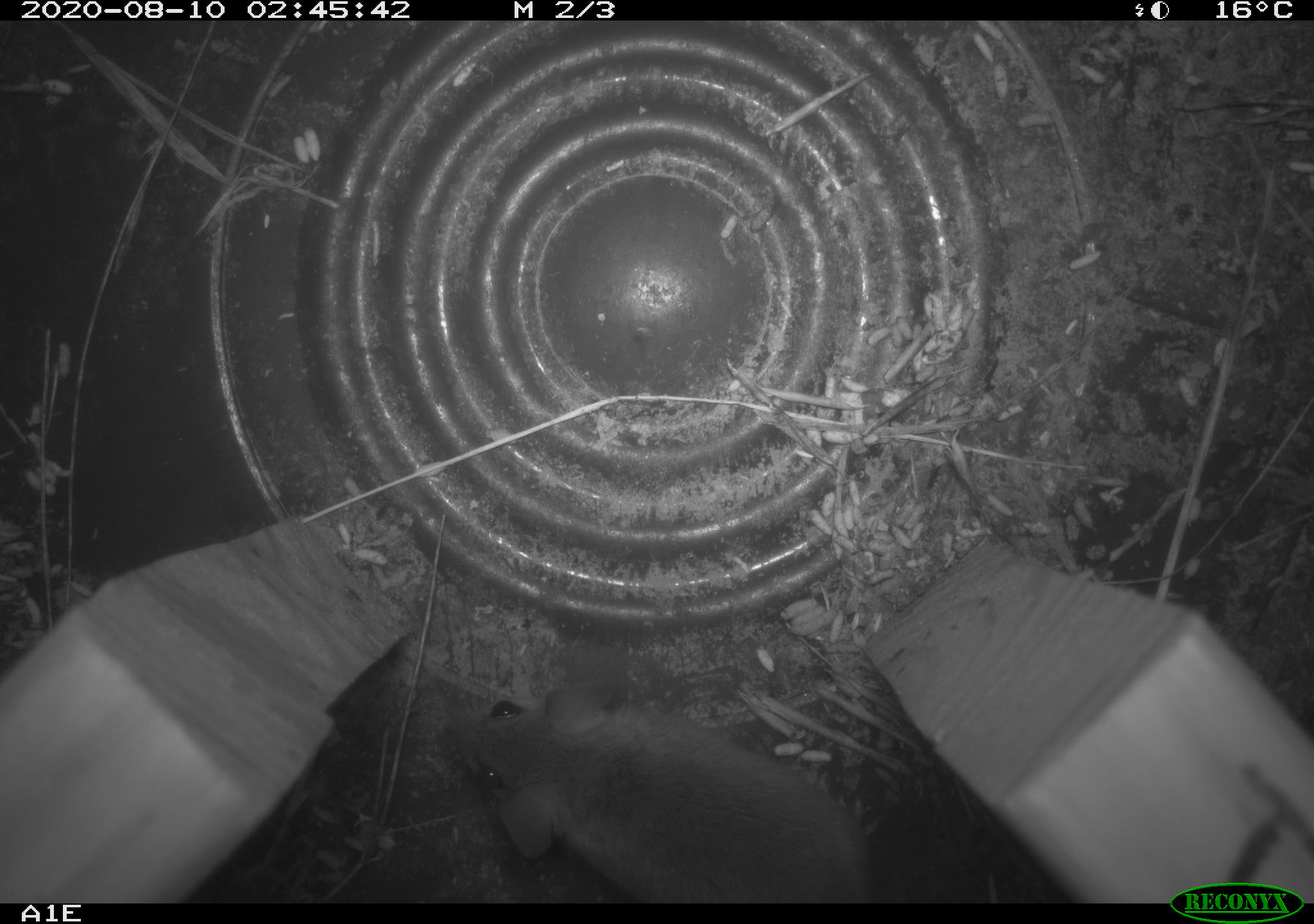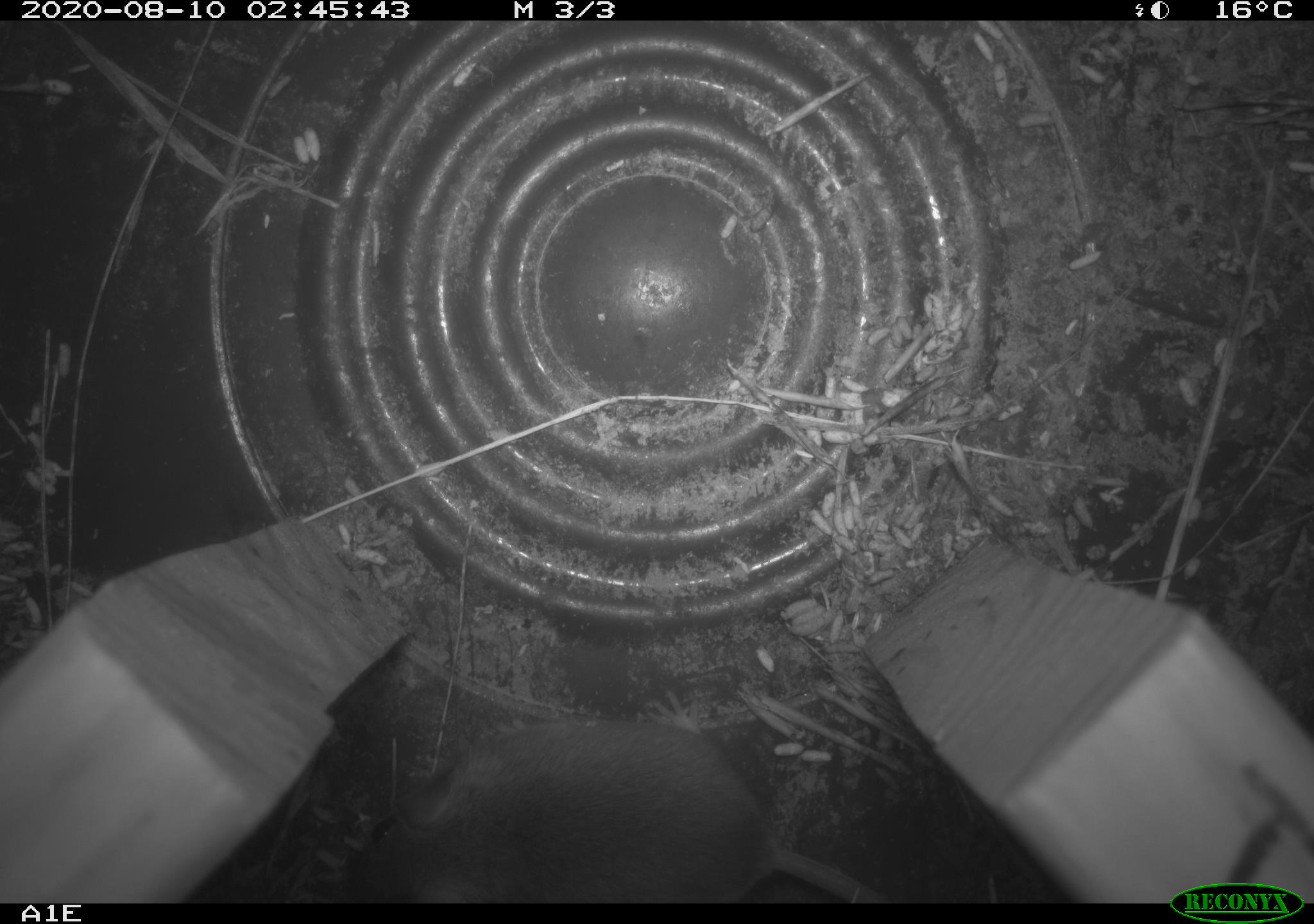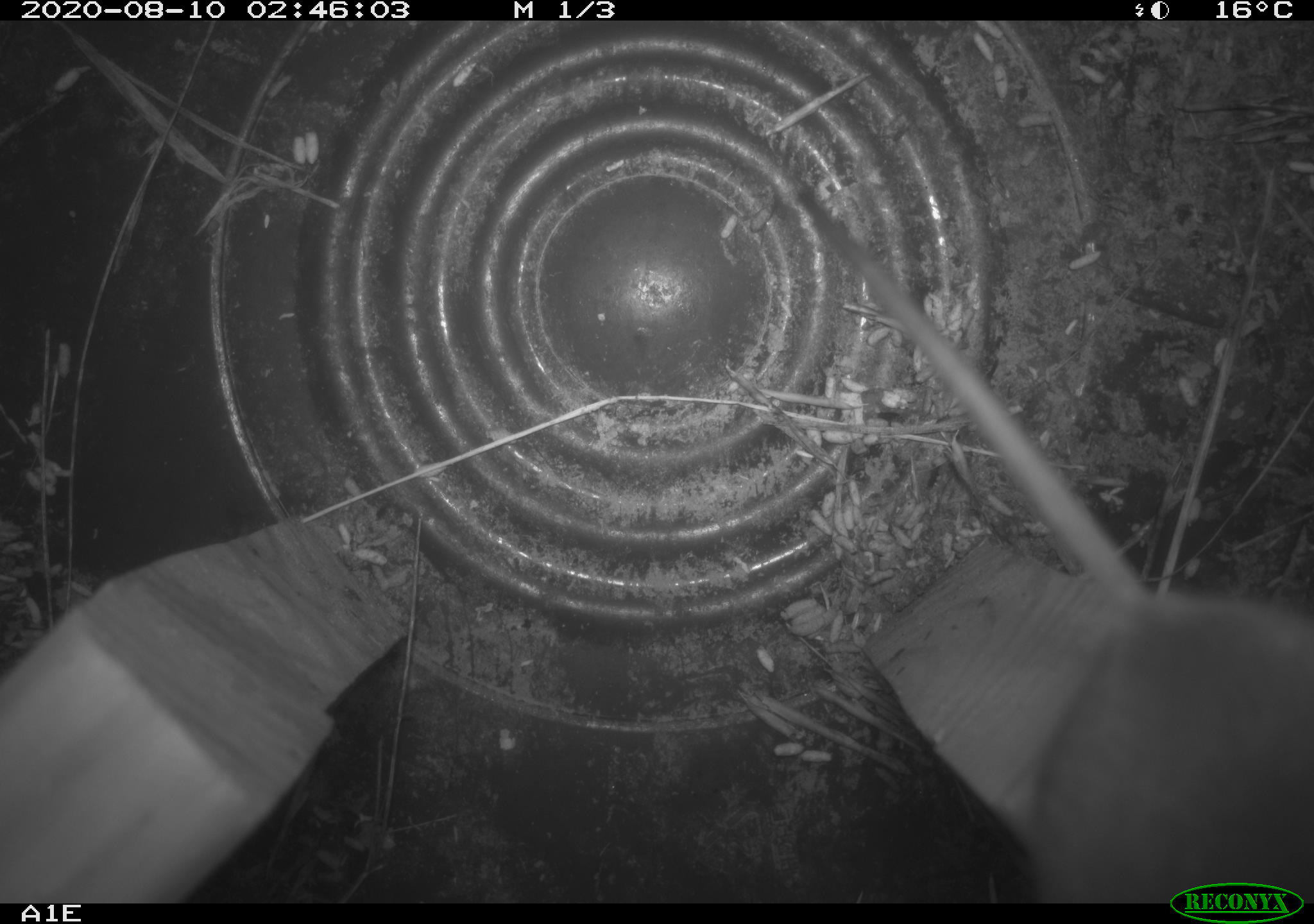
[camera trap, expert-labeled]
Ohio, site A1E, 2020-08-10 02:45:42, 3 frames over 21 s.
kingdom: Animalia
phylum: Chordata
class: Mammalia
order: Rodentia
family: Cricetidae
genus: Peromyscus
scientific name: Peromyscus leucopus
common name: white-footed mouse